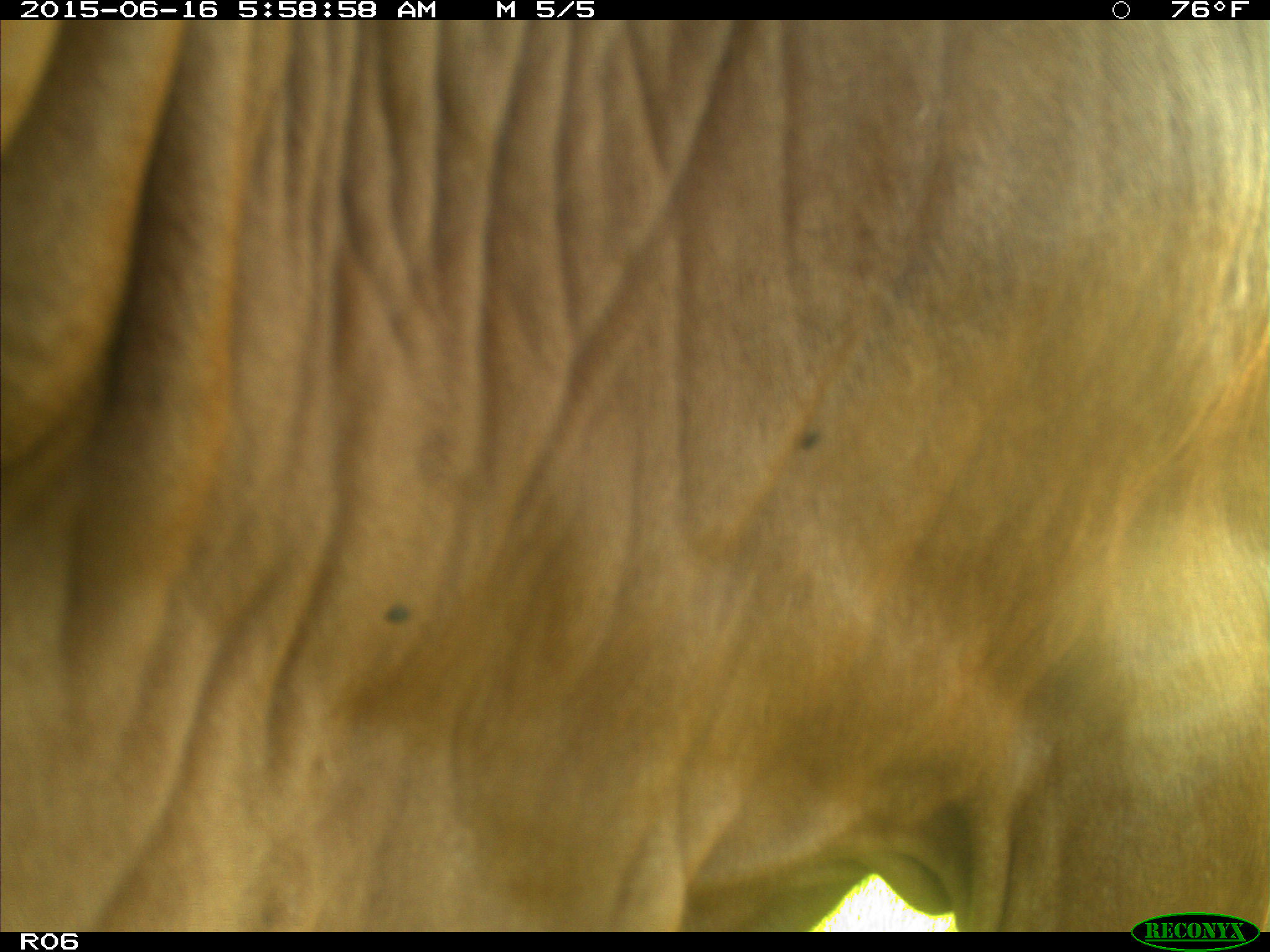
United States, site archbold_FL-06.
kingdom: Animalia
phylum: Chordata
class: Mammalia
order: Artiodactyla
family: Bovidae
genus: Bos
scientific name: Bos taurus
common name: domestic cow